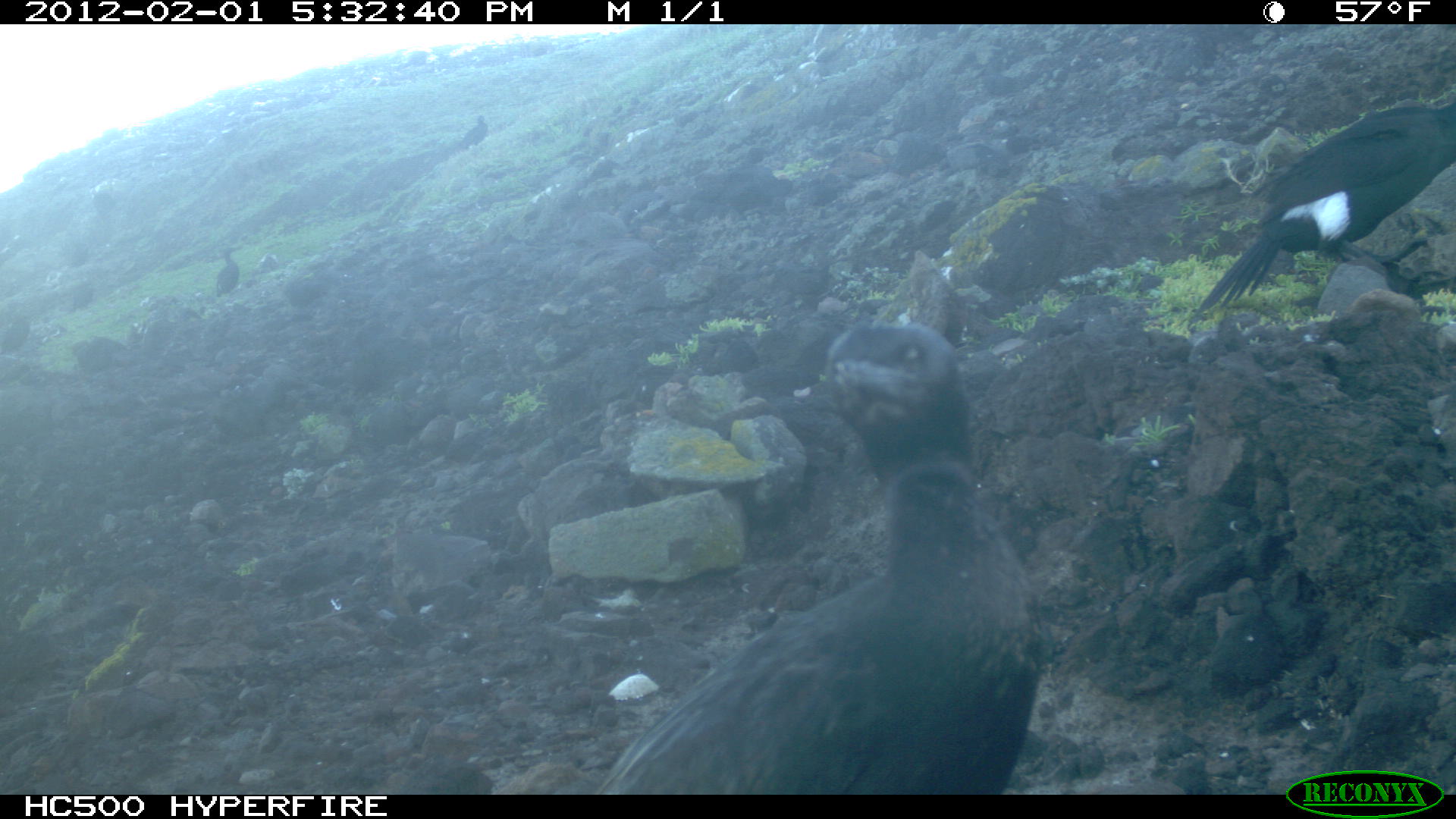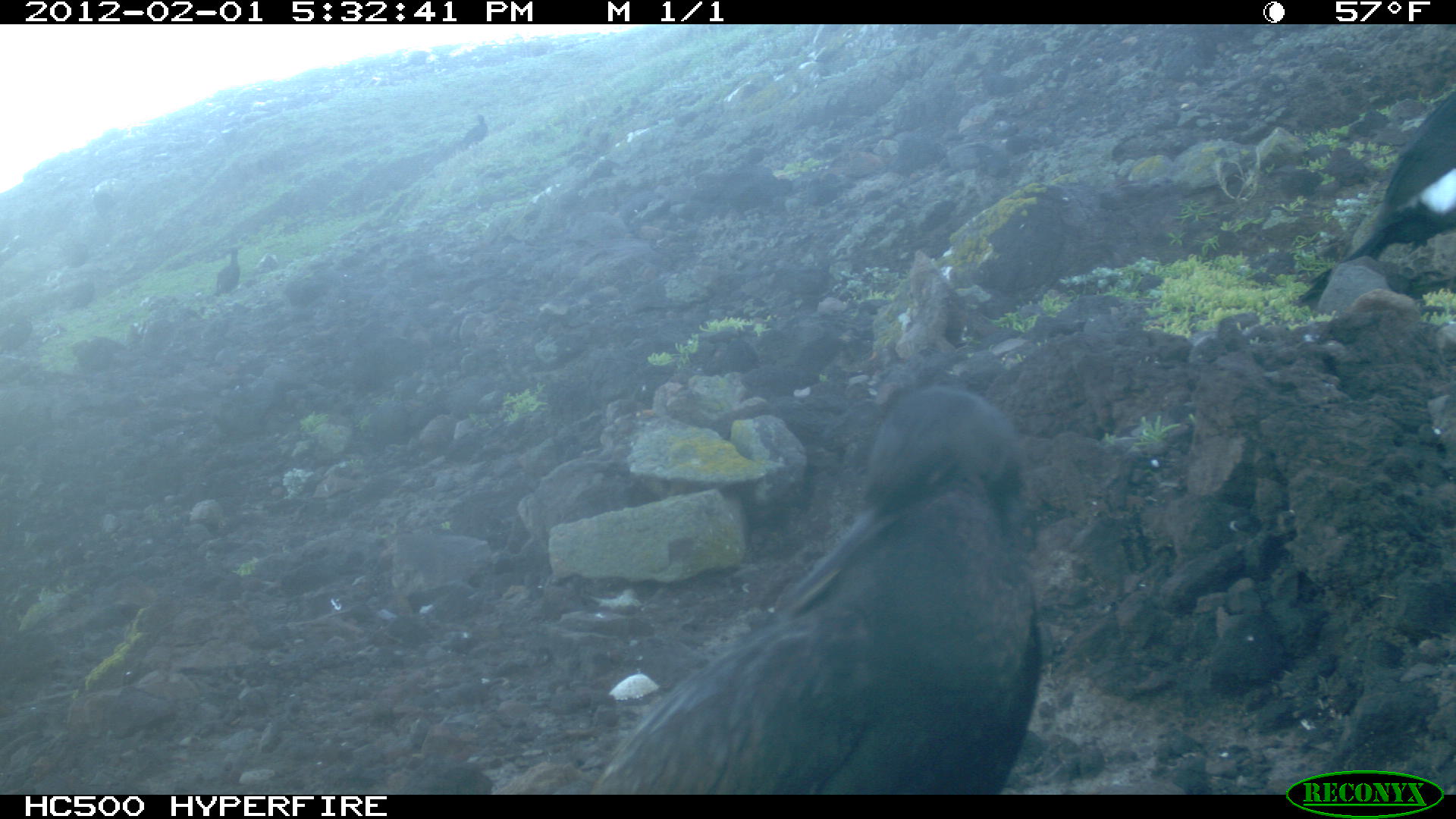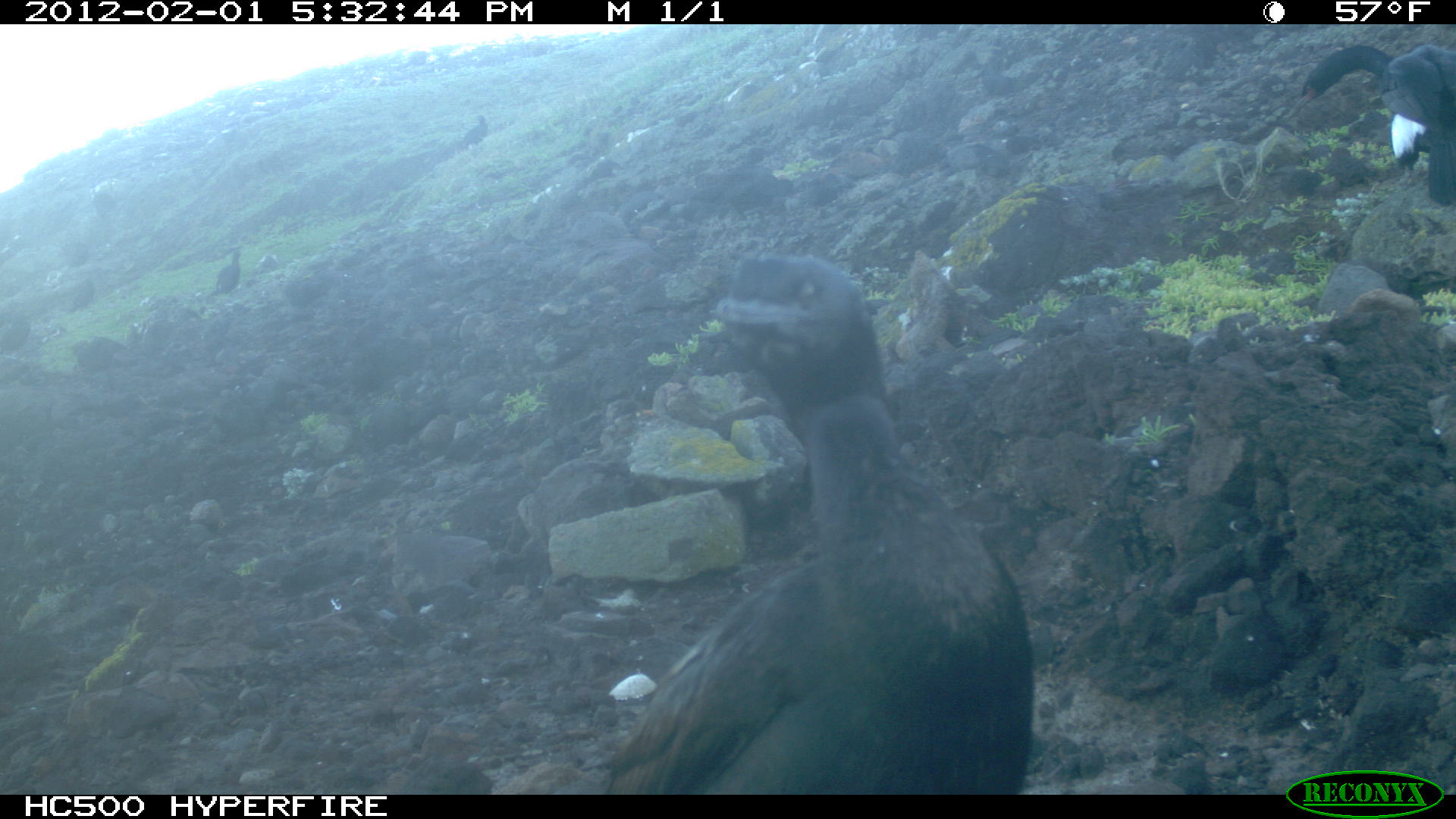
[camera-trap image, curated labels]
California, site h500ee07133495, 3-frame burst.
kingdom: Animalia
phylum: Chordata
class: Aves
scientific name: Aves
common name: bird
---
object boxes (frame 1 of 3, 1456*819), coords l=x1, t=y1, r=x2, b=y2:
bird: l=589, t=318, r=1045, b=792; l=1194, t=99, r=1455, b=314; l=215, t=245, r=240, b=297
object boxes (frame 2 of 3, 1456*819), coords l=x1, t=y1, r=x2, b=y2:
bird: l=582, t=383, r=1042, b=792; l=1294, t=93, r=1450, b=306; l=212, t=246, r=243, b=296; l=460, t=113, r=487, b=147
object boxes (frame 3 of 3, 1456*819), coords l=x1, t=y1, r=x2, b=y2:
bird: l=607, t=251, r=1033, b=795; l=1279, t=45, r=1455, b=202; l=0, t=312, r=30, b=355; l=66, t=276, r=95, b=314; l=216, t=249, r=241, b=293; l=460, t=115, r=488, b=149